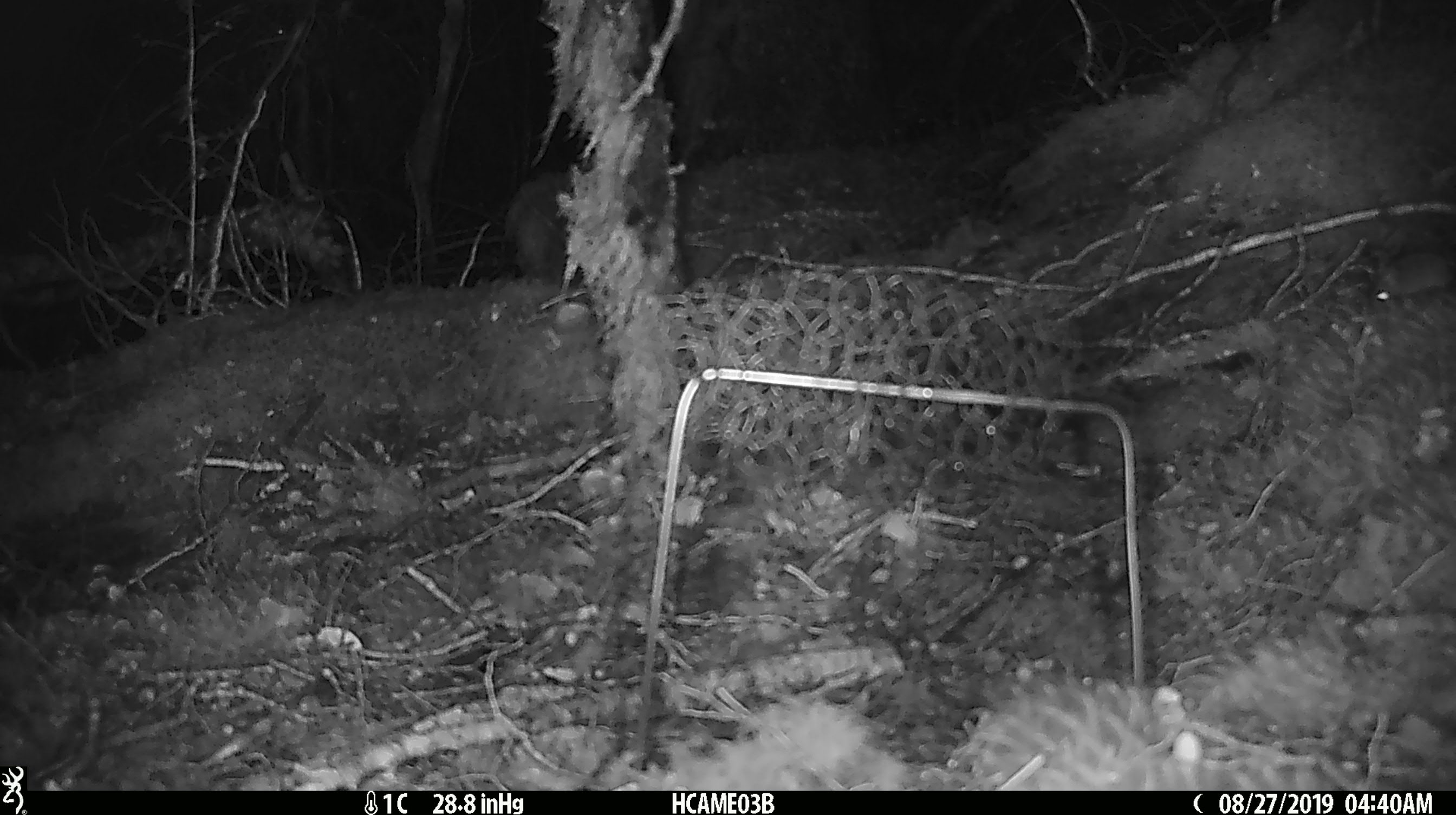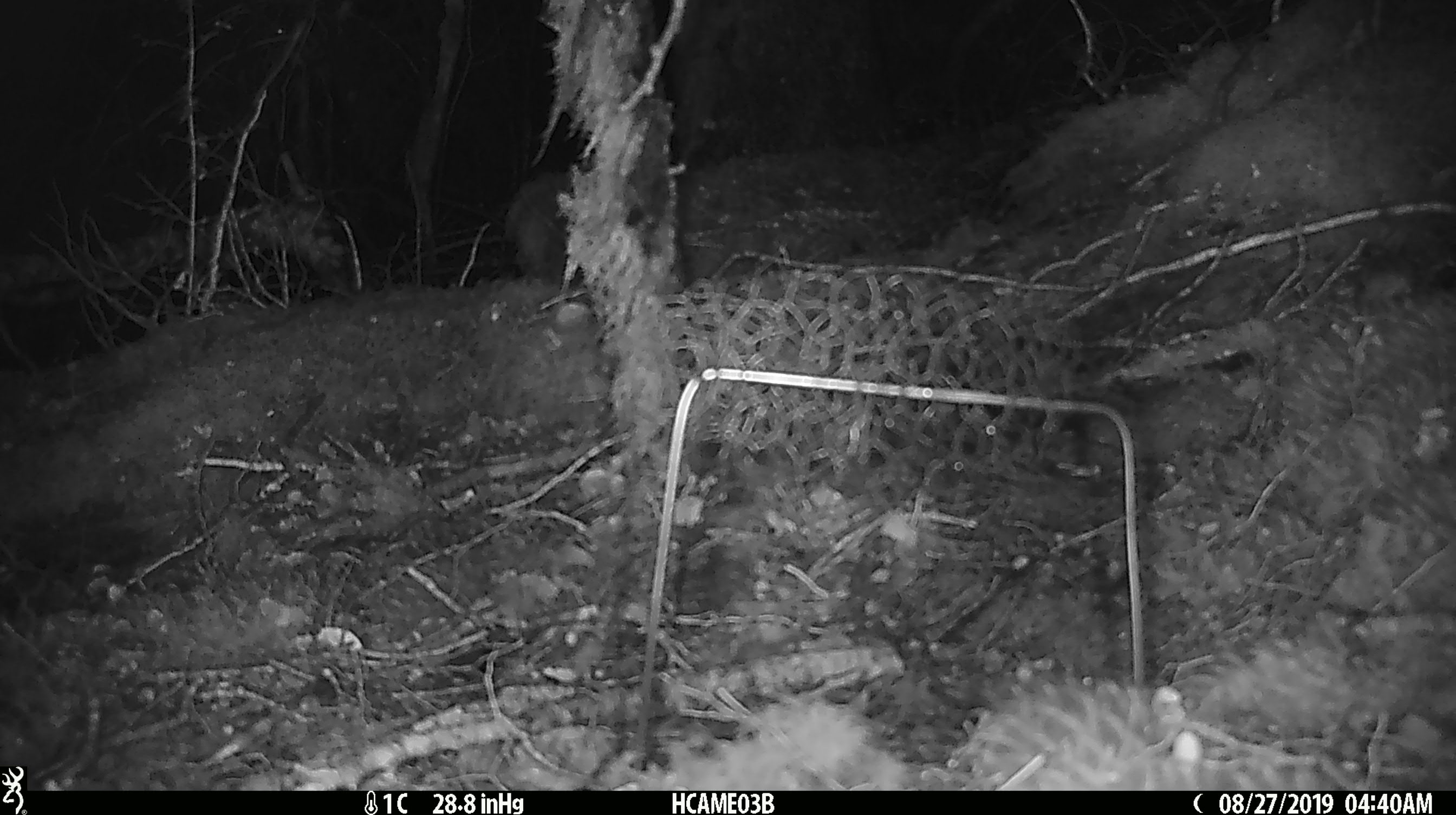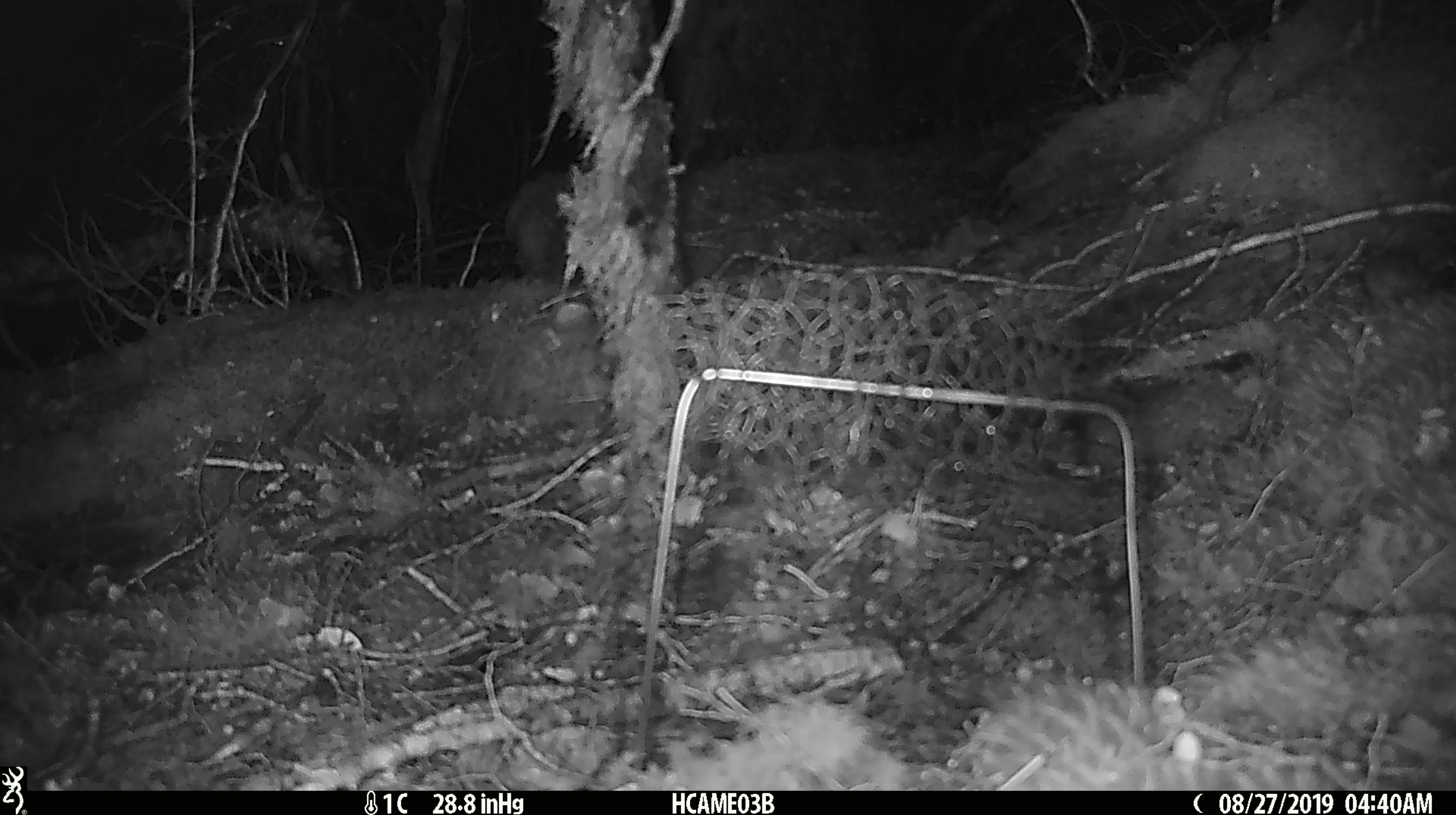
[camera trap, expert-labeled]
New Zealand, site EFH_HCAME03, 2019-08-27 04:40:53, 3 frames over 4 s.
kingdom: Animalia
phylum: Chordata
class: Mammalia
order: Rodentia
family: Muridae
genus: Mus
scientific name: Mus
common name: mouse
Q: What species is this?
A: Mouse (Mus).